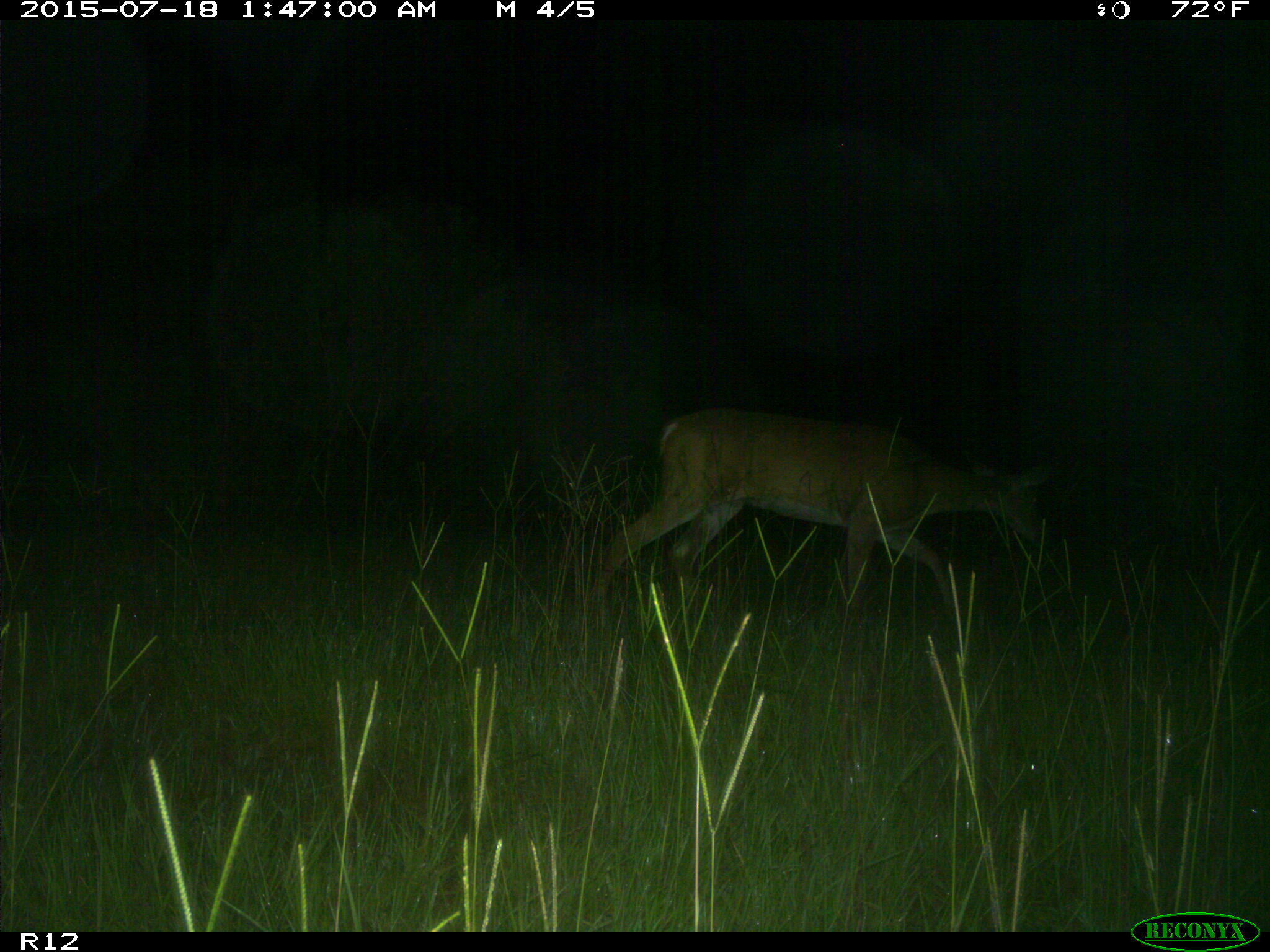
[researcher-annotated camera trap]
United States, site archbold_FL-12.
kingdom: Animalia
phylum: Chordata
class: Mammalia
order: Artiodactyla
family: Cervidae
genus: Odocoileus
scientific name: Odocoileus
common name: deer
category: unidentified deer